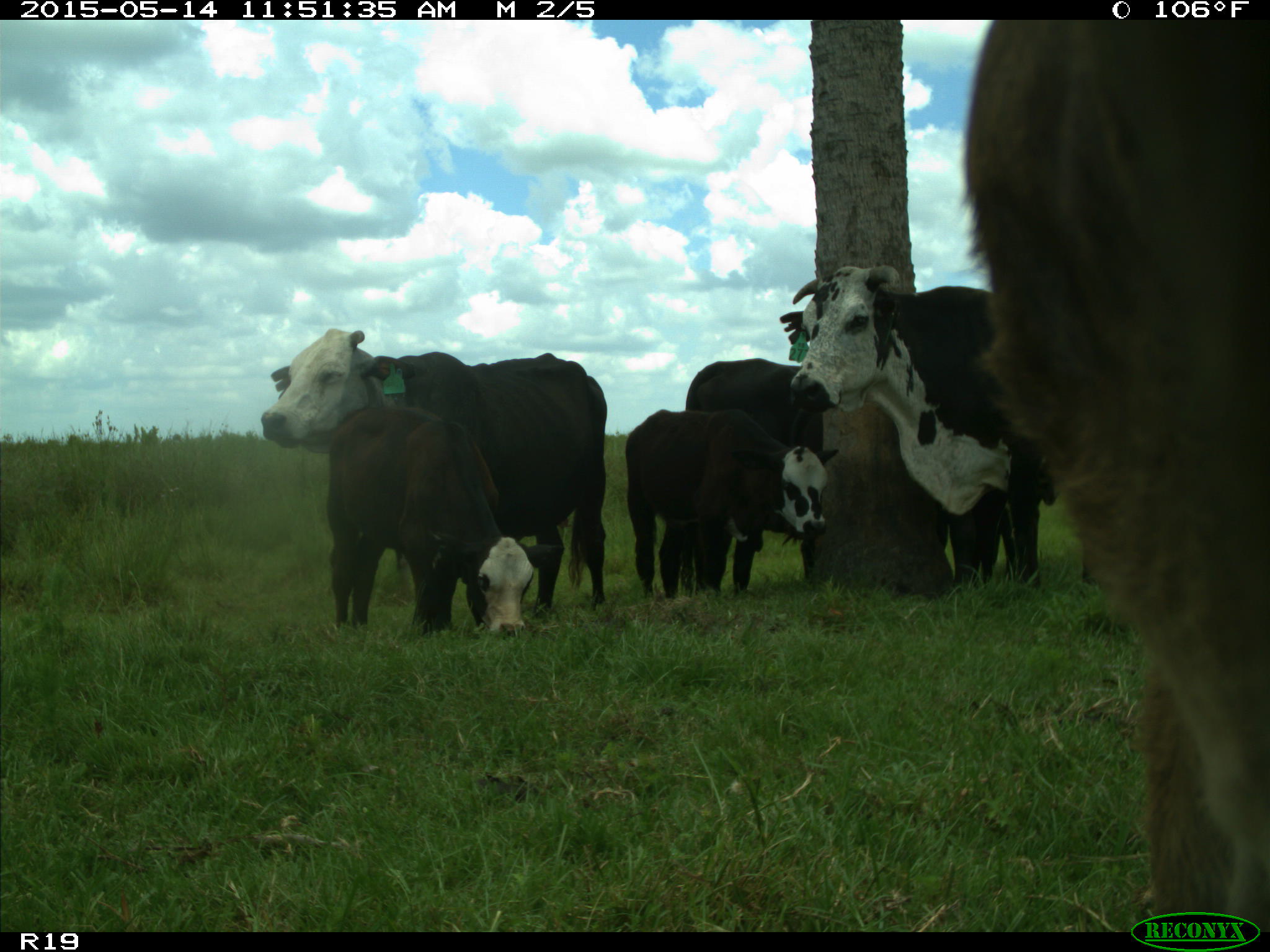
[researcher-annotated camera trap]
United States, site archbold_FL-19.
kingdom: Animalia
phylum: Chordata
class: Mammalia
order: Artiodactyla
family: Bovidae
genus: Bos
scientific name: Bos taurus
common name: domestic cow